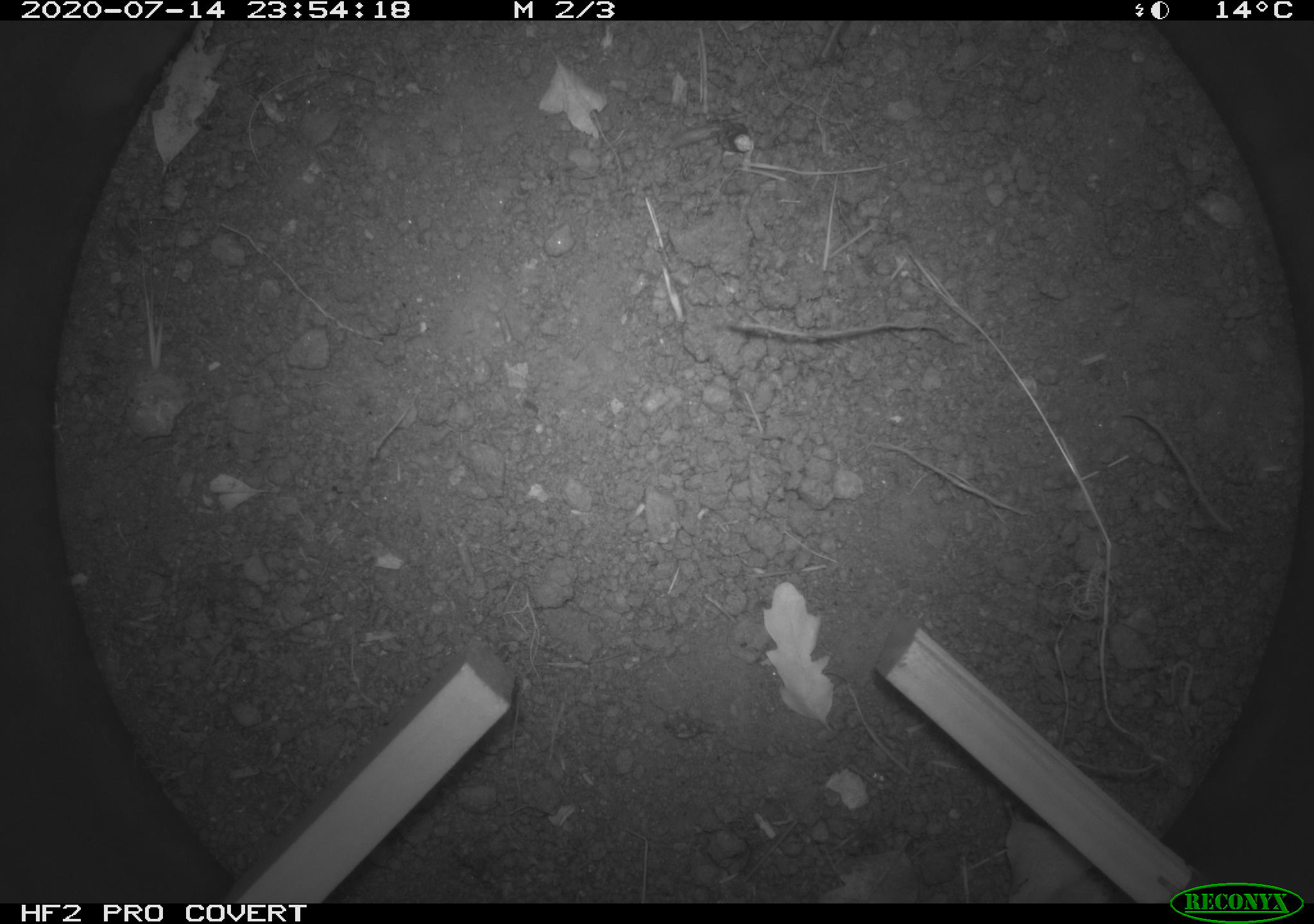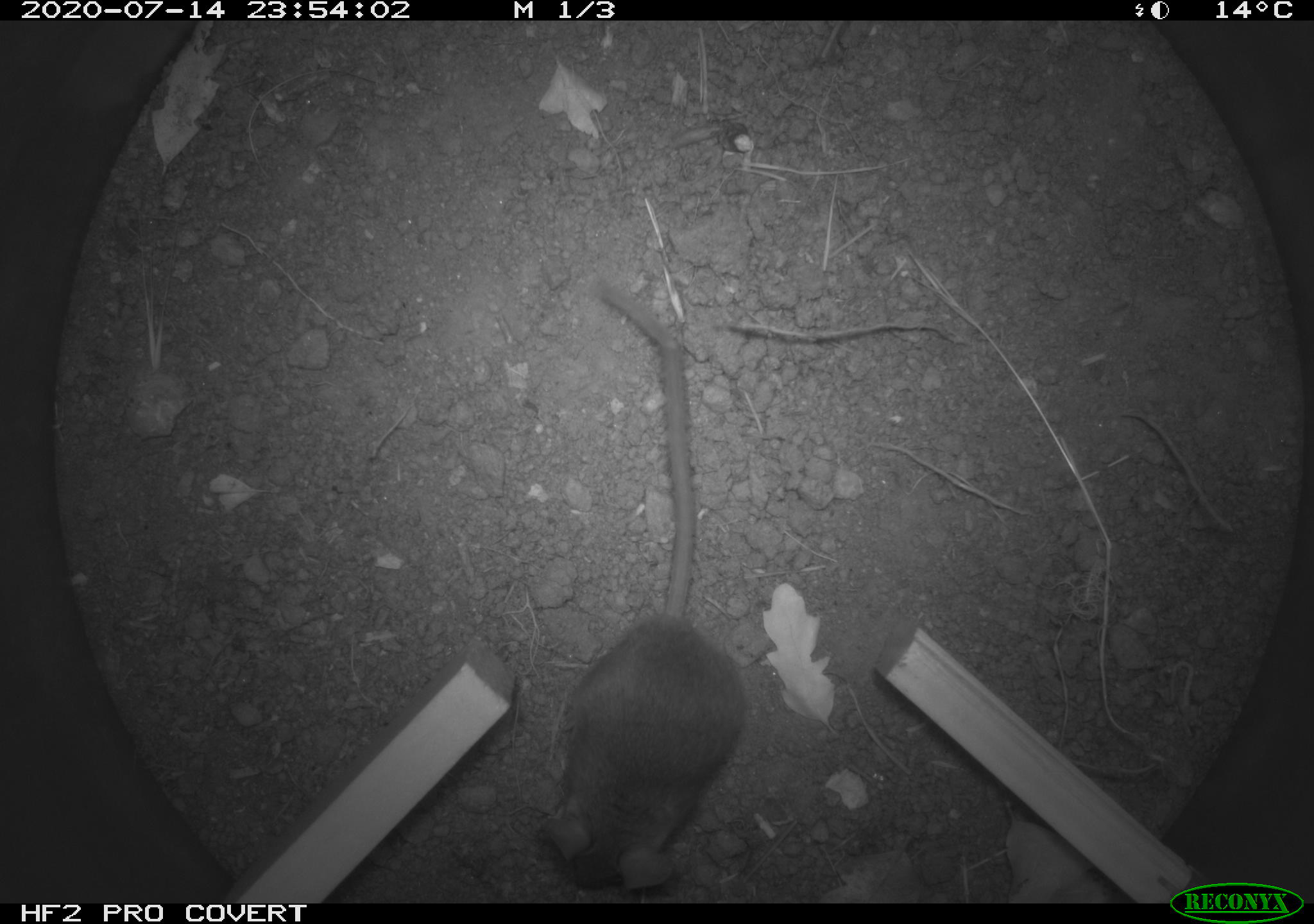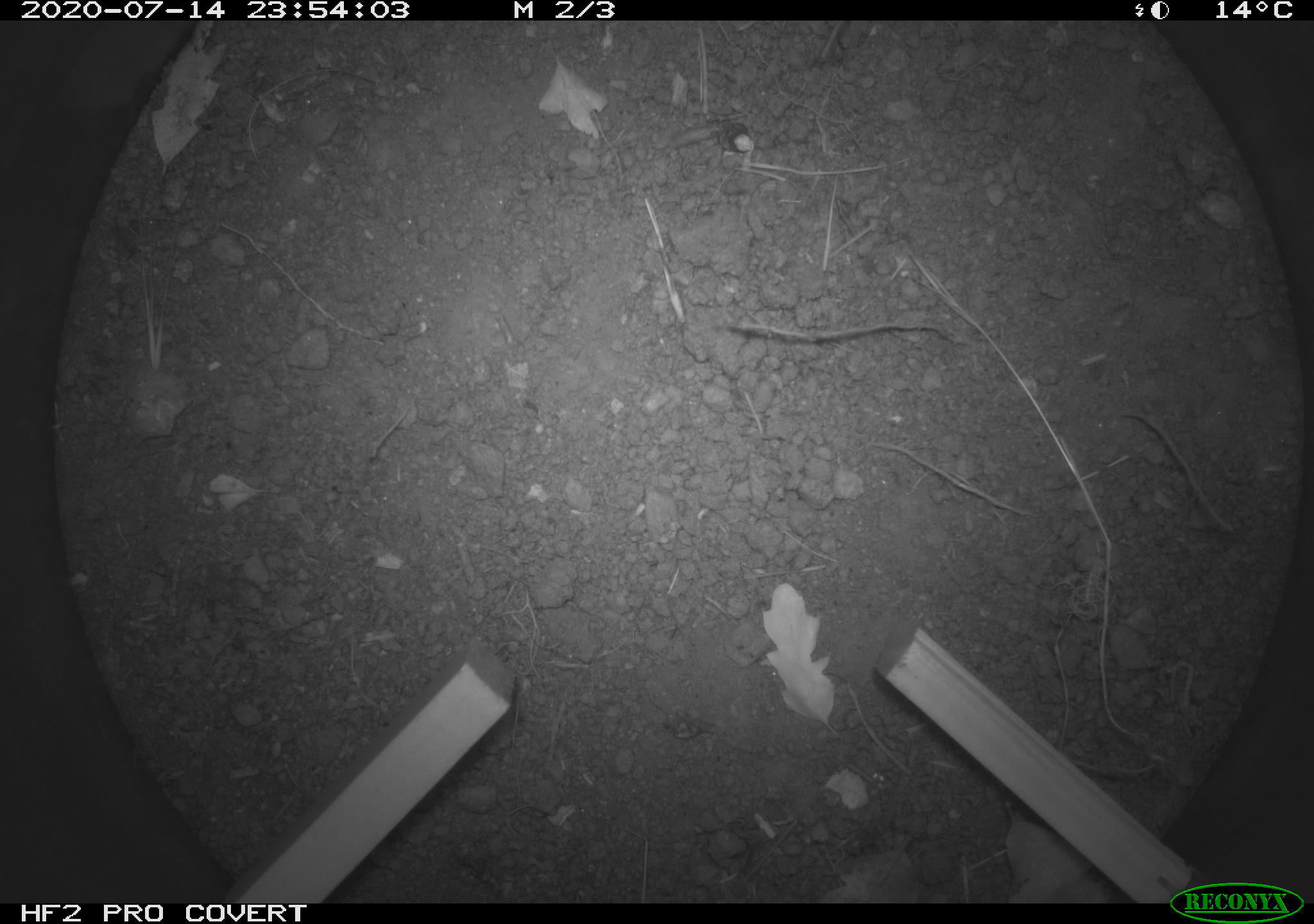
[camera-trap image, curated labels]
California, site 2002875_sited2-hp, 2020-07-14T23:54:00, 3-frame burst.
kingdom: Animalia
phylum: Chordata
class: Mammalia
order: Rodentia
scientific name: Rodentia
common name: rodent